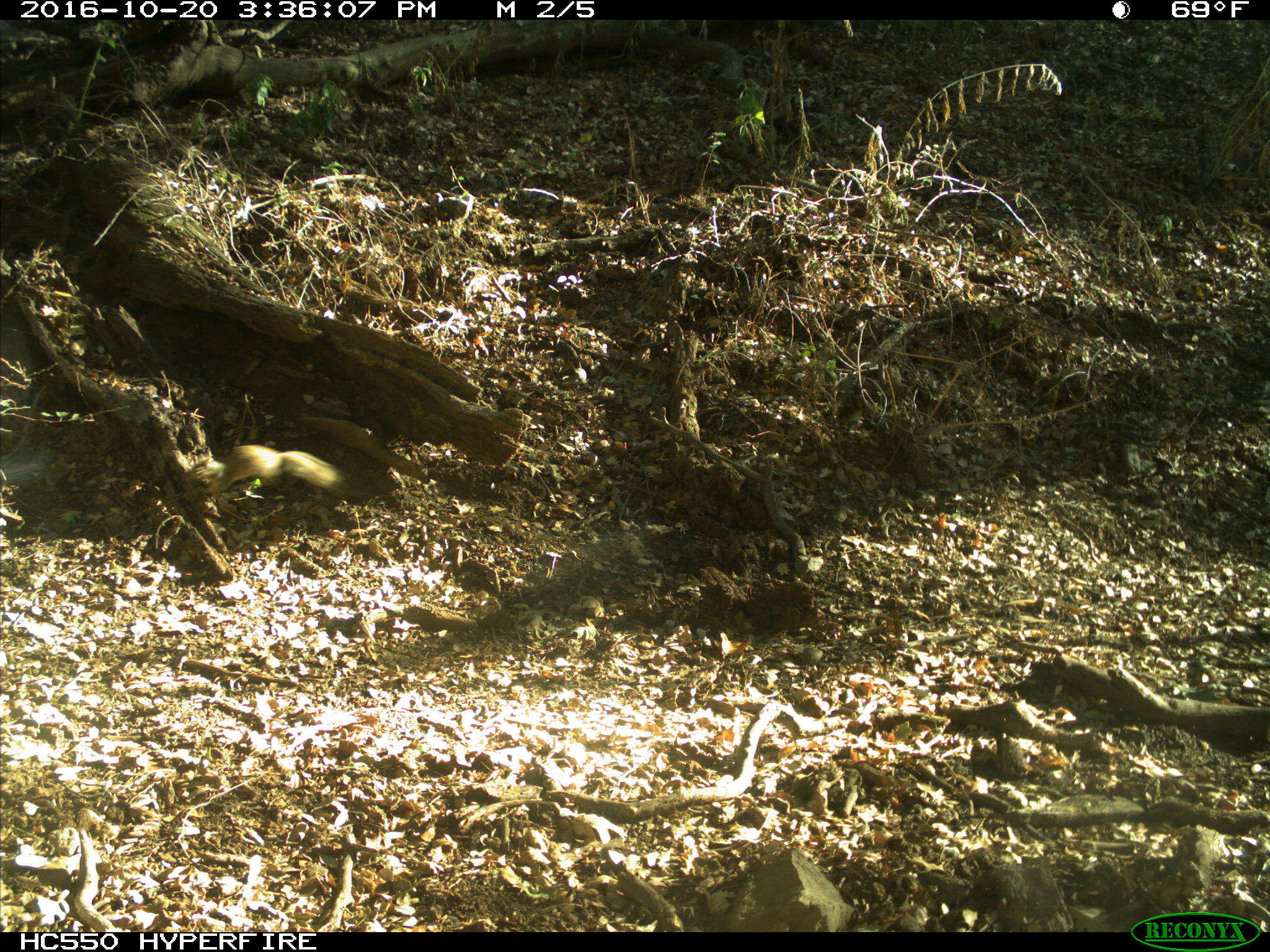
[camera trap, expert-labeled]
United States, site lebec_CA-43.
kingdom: Animalia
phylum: Chordata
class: Mammalia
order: Rodentia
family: Sciuridae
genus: Otospermophilus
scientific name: Otospermophilus beecheyi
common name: california ground squirrel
Otospermophilus beecheyi (california ground squirrel).